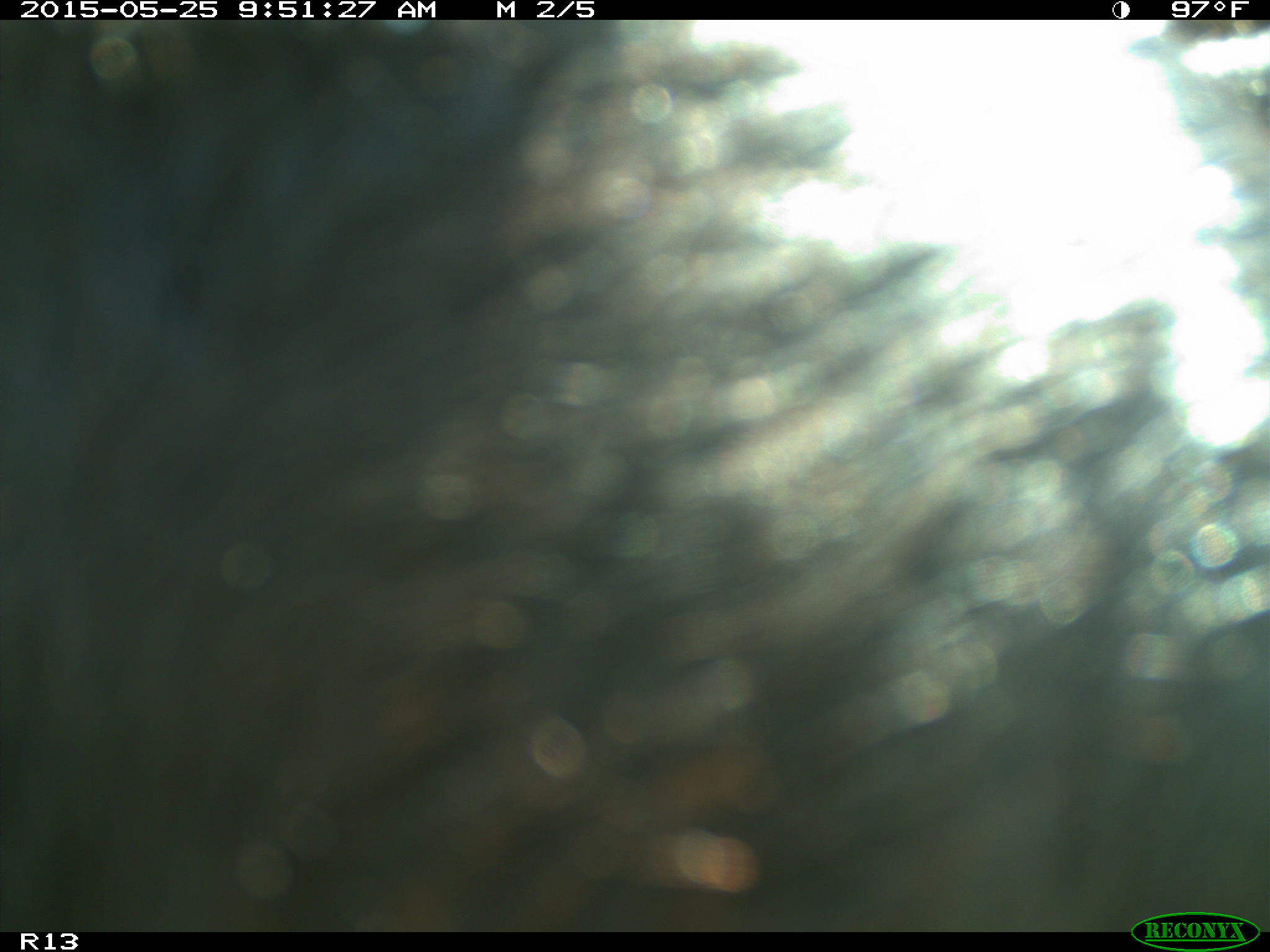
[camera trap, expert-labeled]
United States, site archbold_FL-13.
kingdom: Animalia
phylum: Chordata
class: Mammalia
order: Artiodactyla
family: Bovidae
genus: Bos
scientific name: Bos taurus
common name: domestic cow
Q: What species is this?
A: Bos taurus (domestic cow).